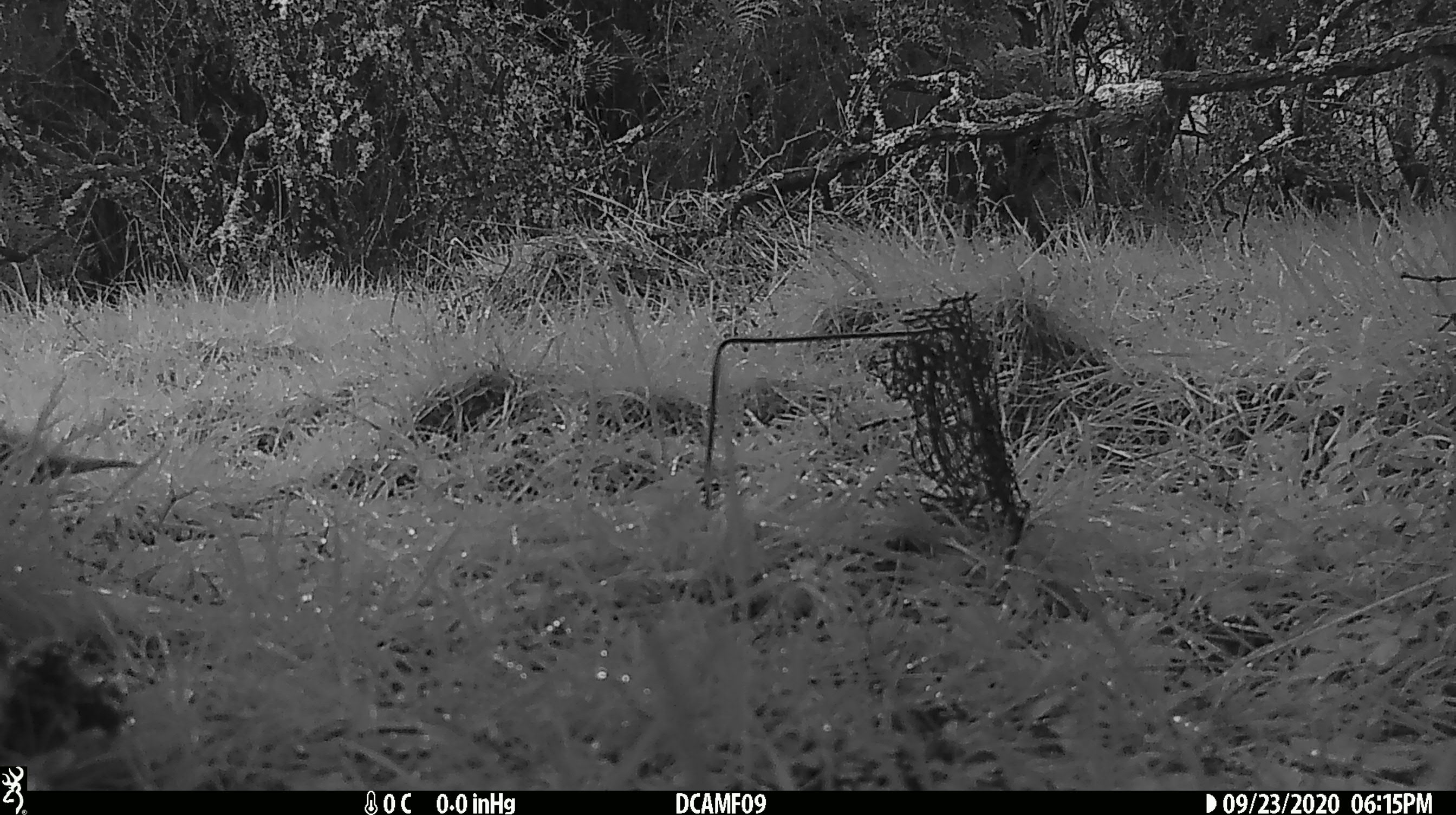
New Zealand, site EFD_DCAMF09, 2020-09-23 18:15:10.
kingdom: Animalia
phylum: Chordata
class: Aves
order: Passeriformes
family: Turdidae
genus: Turdus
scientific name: Turdus philomelos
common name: song thrush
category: thrush